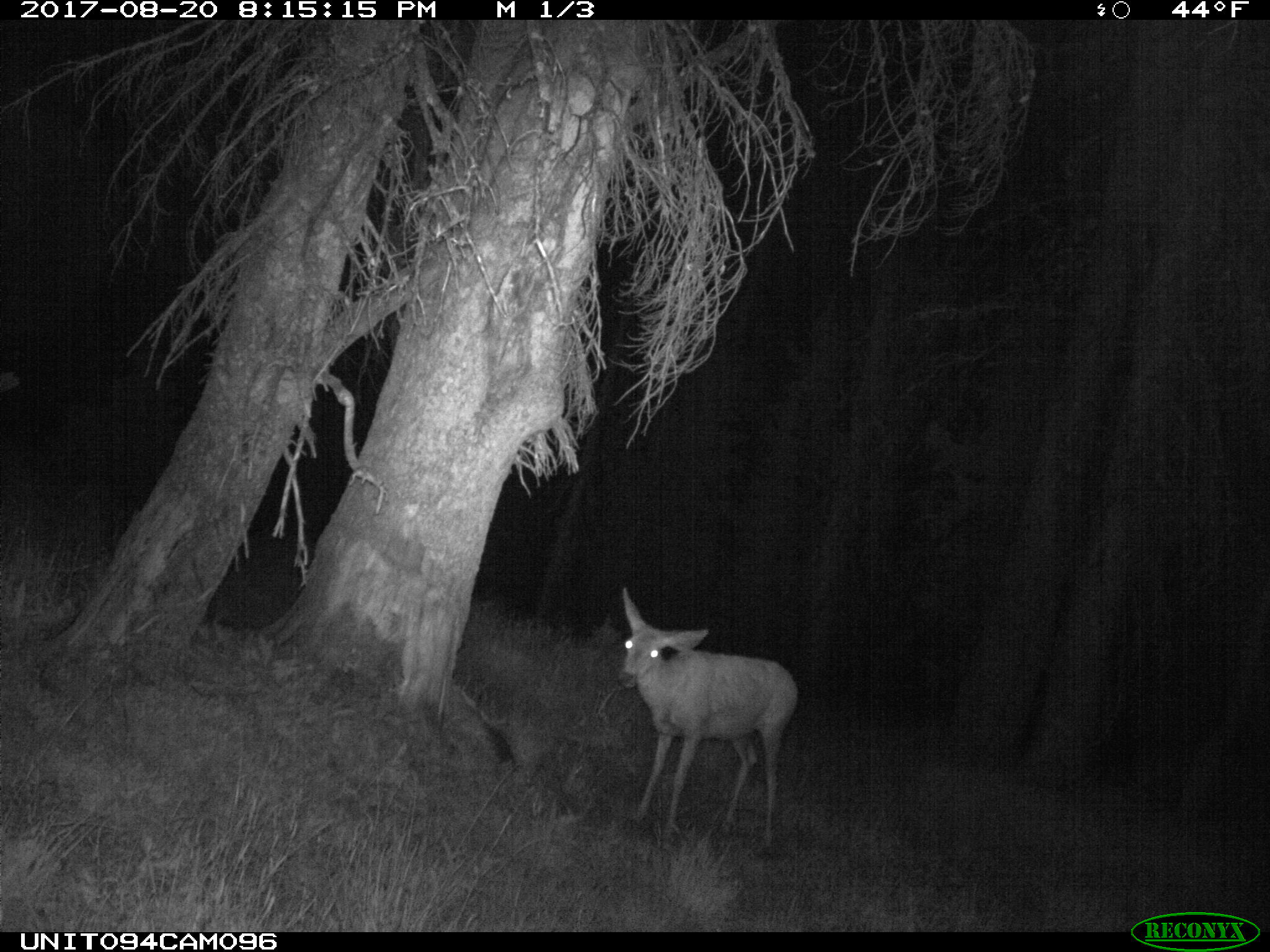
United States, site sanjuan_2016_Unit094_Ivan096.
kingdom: Animalia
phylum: Chordata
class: Mammalia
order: Artiodactyla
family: Cervidae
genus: Odocoileus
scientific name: Odocoileus hemionus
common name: mule deer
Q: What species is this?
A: Odocoileus hemionus (mule deer).